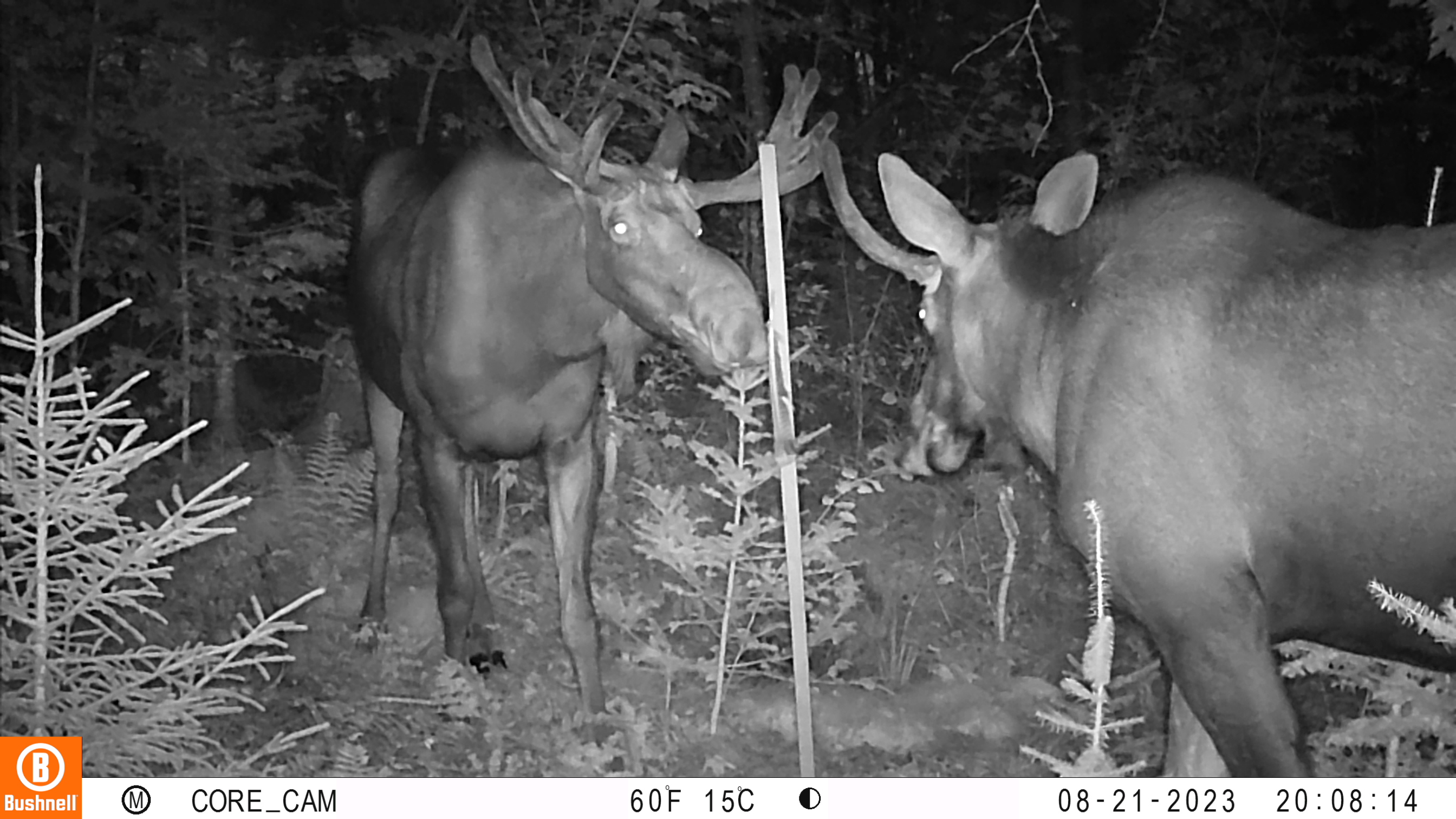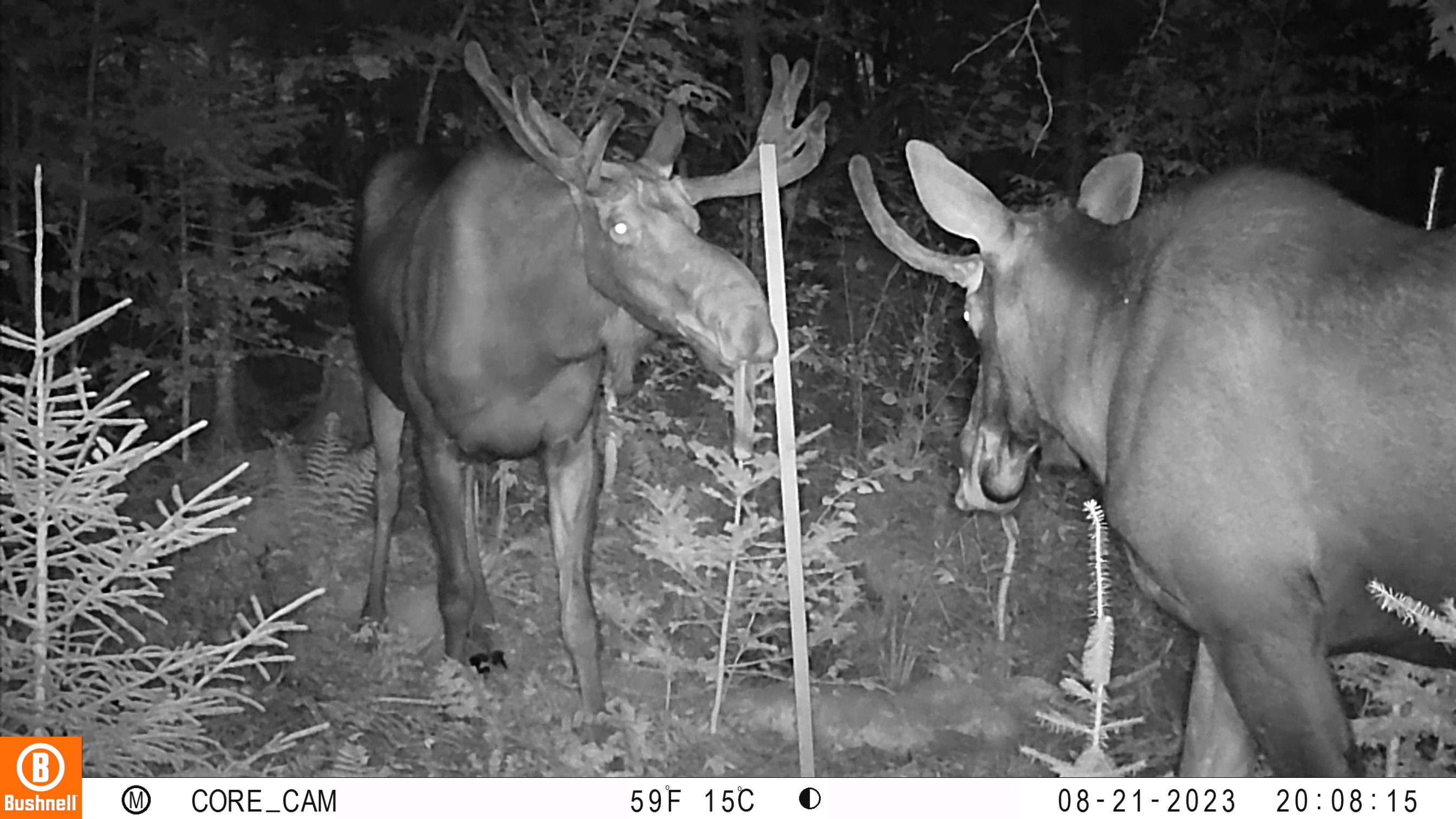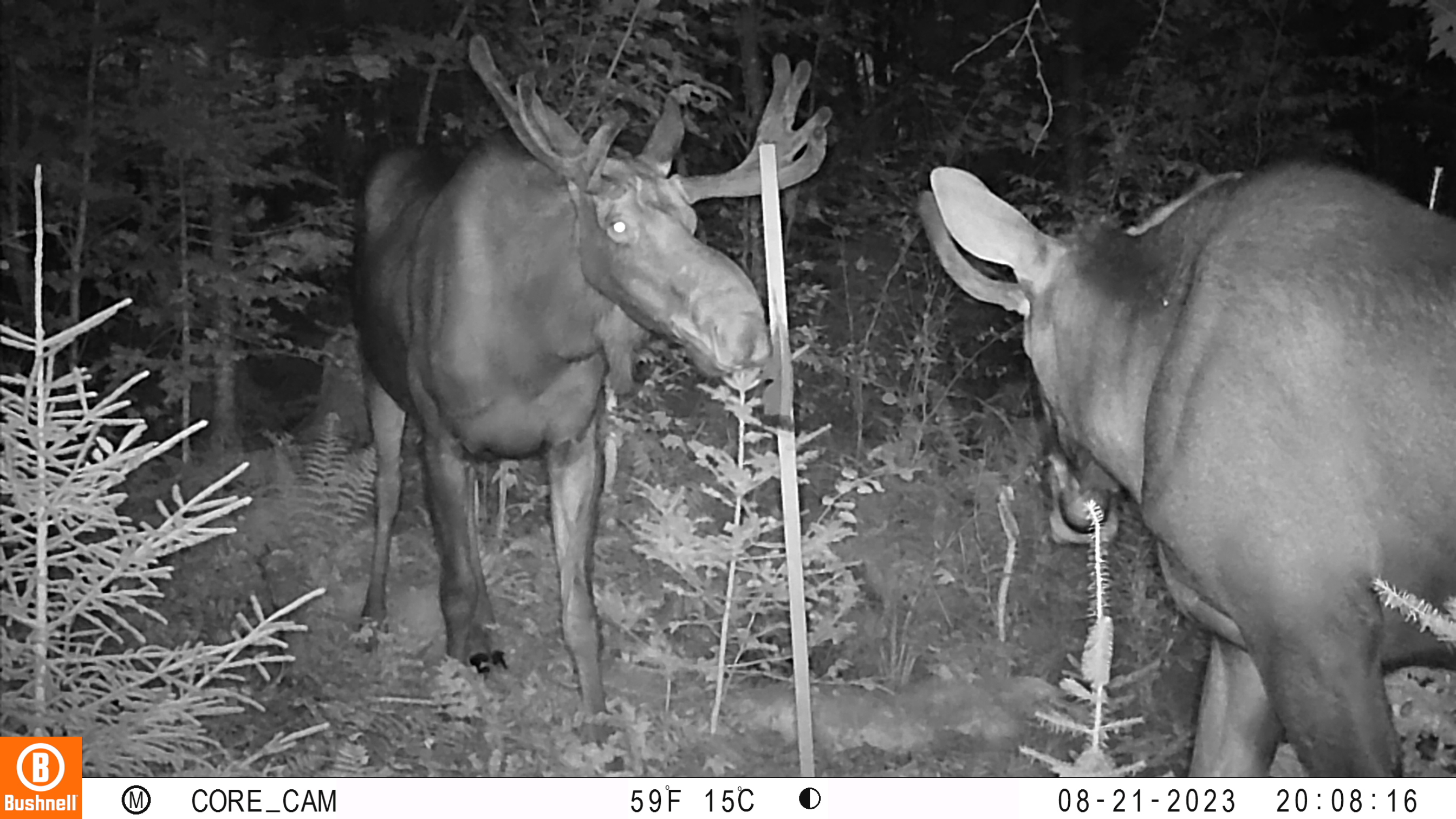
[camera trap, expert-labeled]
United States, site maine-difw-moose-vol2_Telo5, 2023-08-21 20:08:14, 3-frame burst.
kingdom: Animalia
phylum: Chordata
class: Mammalia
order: Artiodactyla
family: Cervidae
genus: Alces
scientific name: Alces alces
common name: moose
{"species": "moose (Alces alces)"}